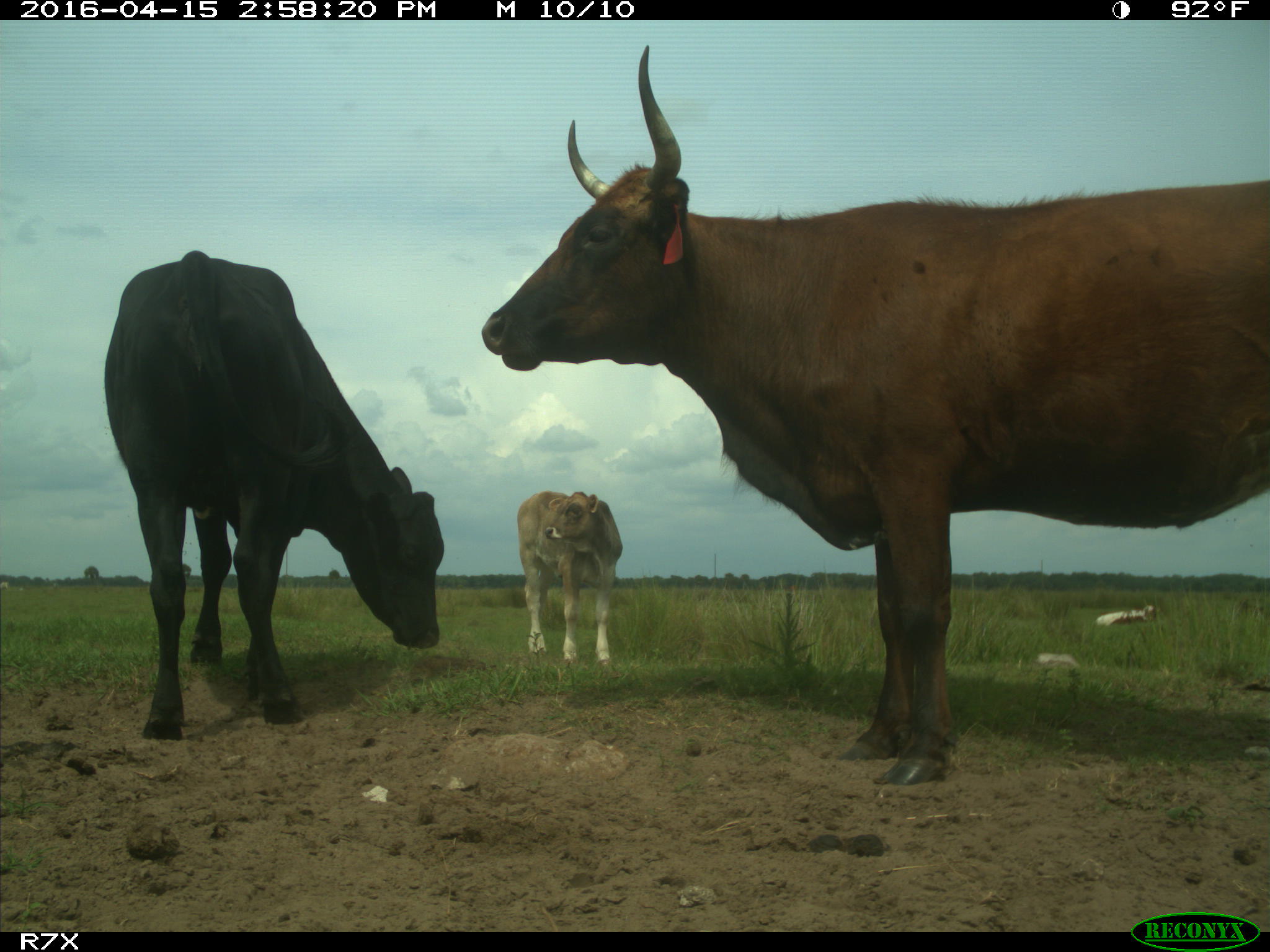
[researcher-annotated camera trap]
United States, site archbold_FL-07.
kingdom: Animalia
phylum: Chordata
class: Mammalia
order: Artiodactyla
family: Bovidae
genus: Bos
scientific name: Bos taurus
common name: domestic cow